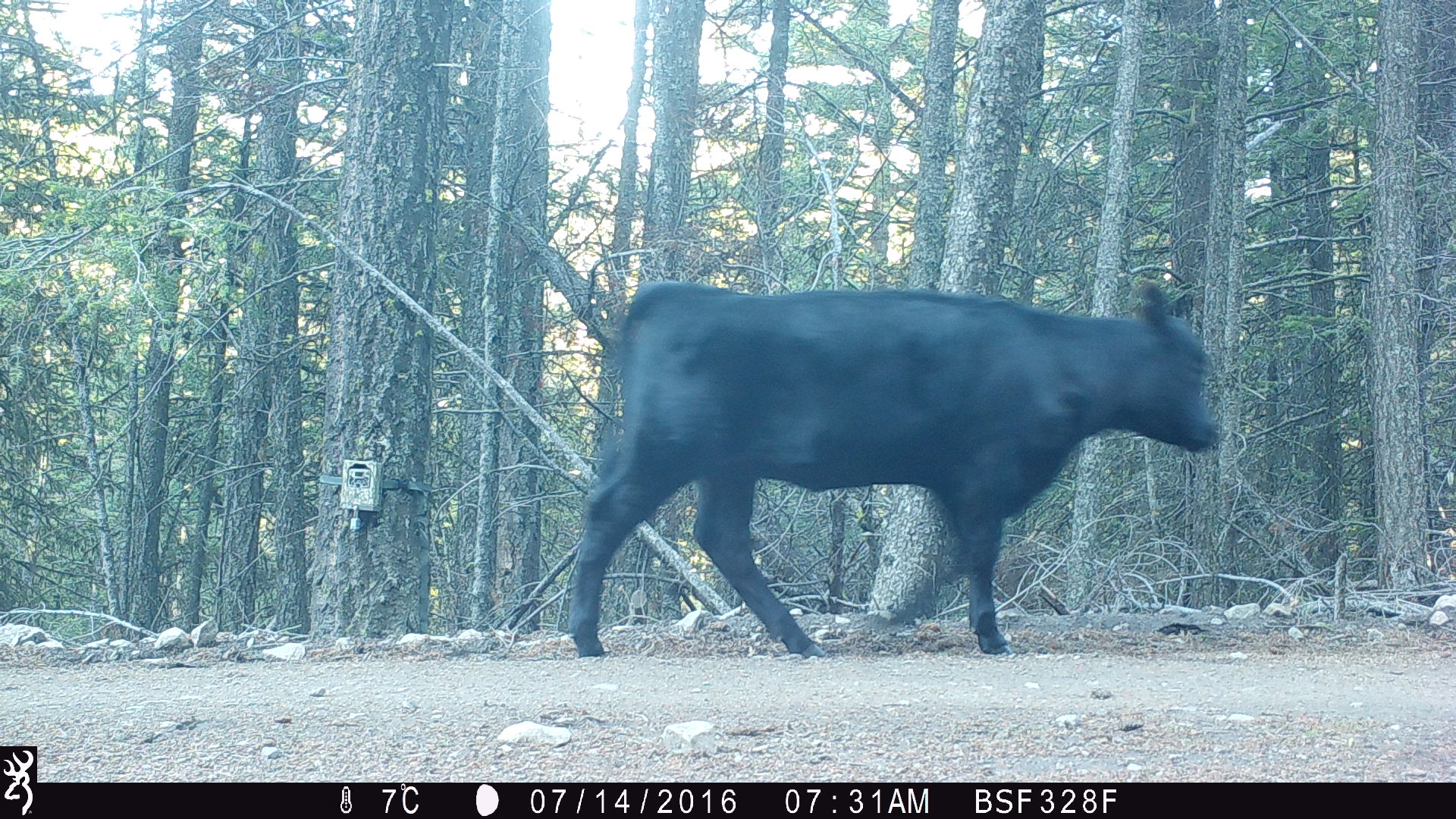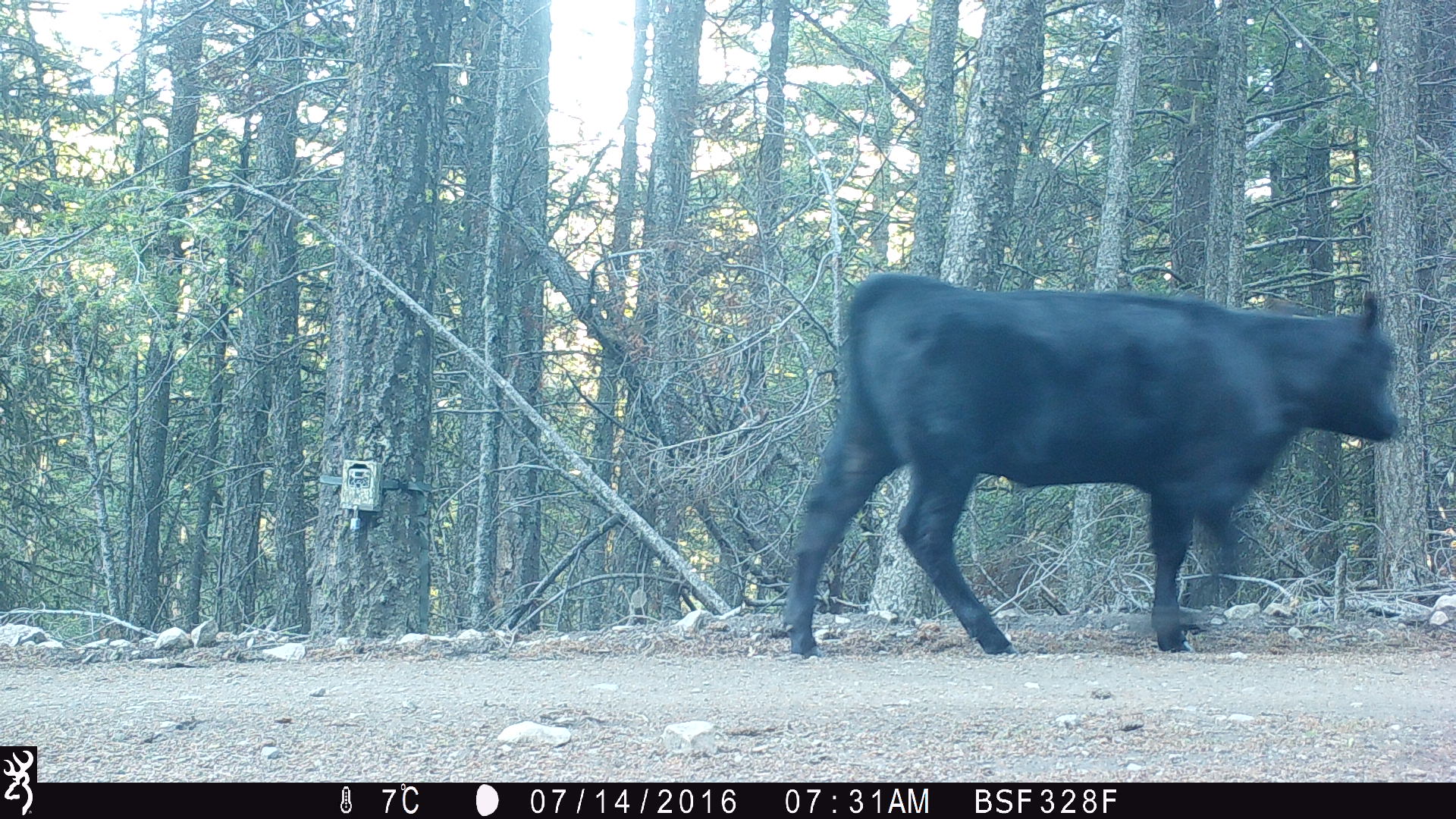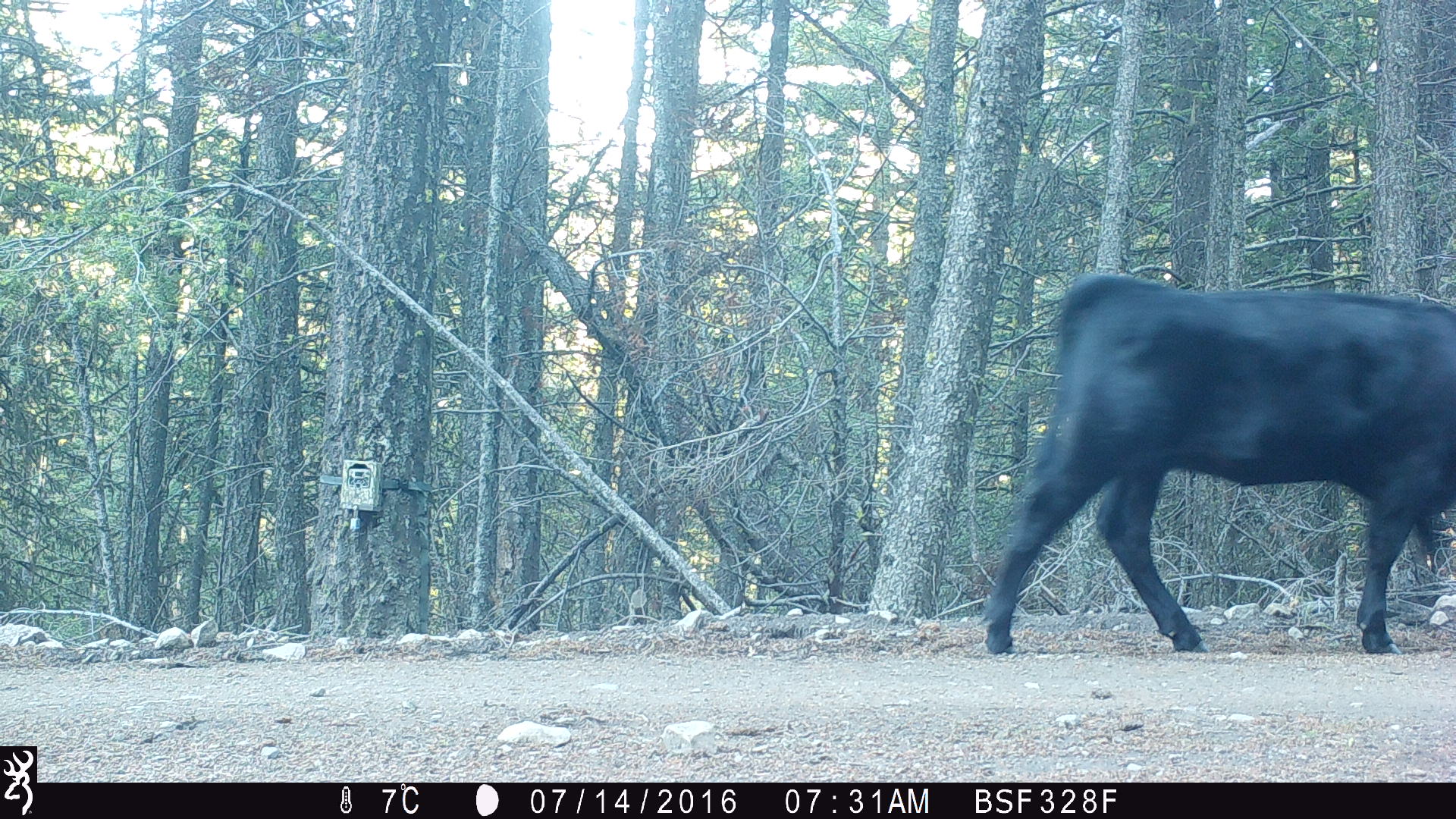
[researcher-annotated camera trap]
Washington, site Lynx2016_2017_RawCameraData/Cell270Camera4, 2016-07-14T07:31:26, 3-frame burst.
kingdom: Animalia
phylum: Chordata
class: Mammalia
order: Artiodactyla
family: Bovidae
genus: Bos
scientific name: Bos taurus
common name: domestic cattle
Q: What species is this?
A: Domestic cattle (Bos taurus).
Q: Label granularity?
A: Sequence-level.